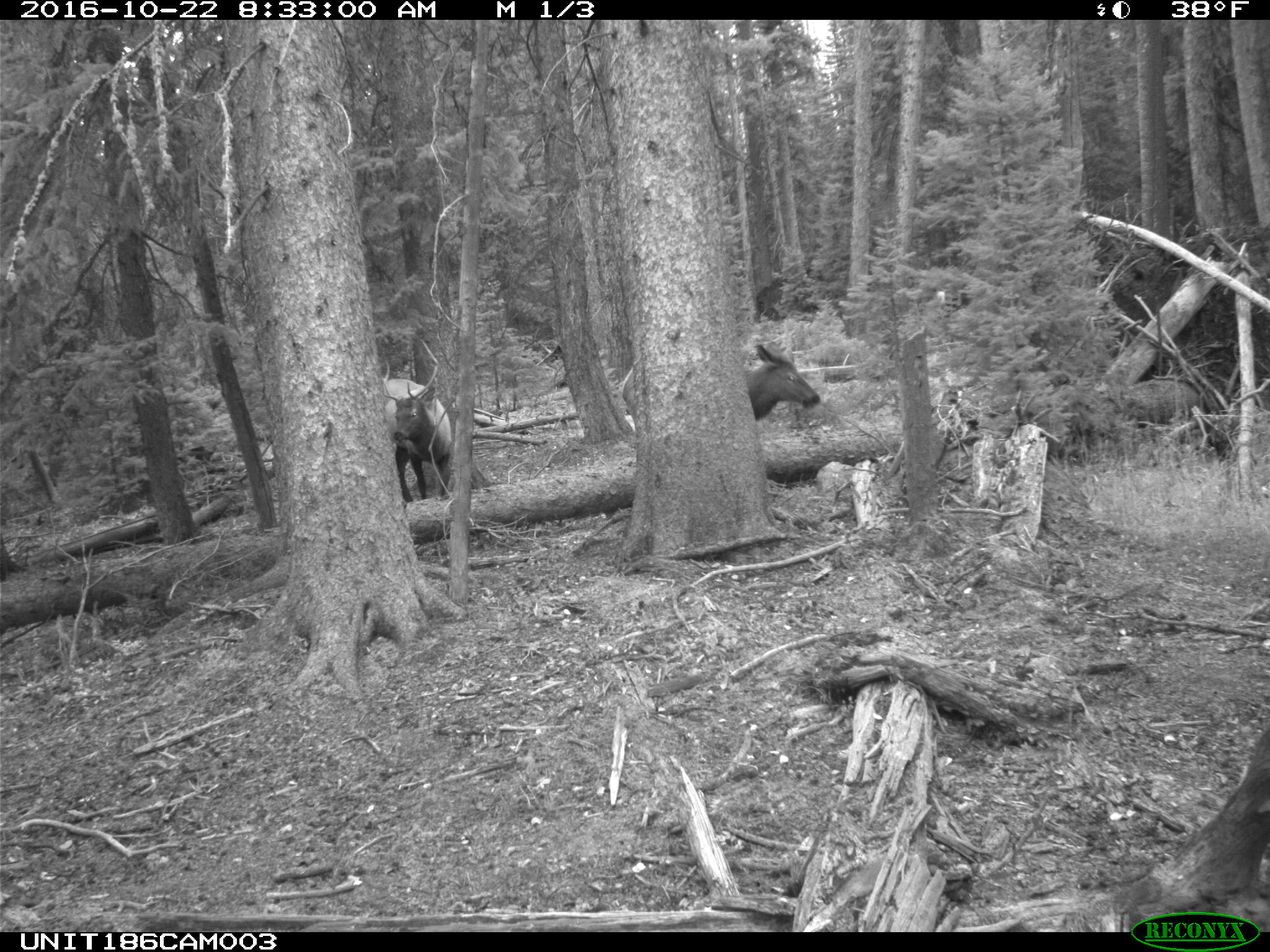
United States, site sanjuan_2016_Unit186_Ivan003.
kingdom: Animalia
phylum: Chordata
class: Mammalia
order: Artiodactyla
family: Cervidae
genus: Cervus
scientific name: Cervus elaphus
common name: red deer